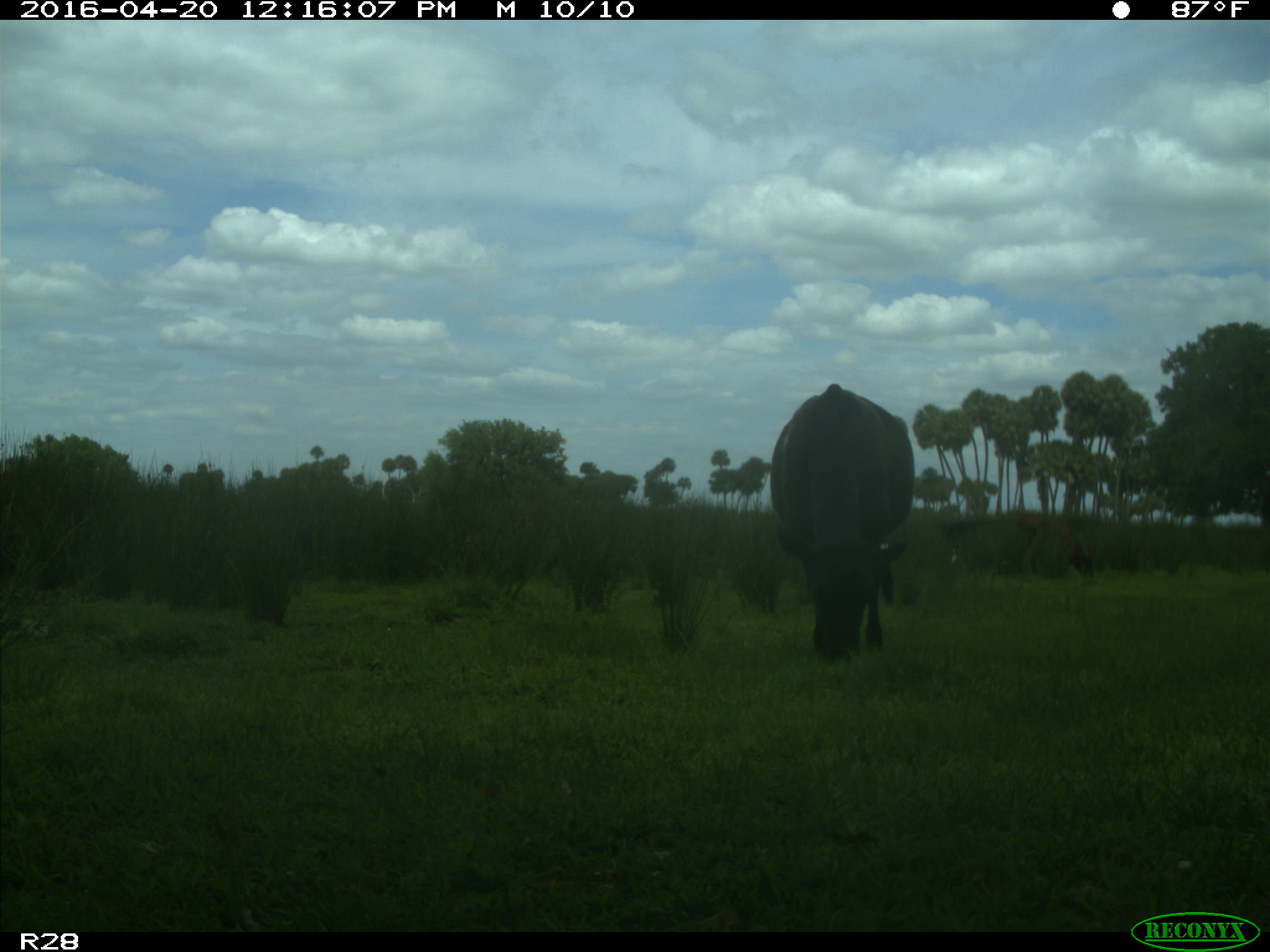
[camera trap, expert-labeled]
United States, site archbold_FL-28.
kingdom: Animalia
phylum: Chordata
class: Mammalia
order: Artiodactyla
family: Bovidae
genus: Bos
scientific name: Bos taurus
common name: domestic cow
Bos taurus (domestic cow).